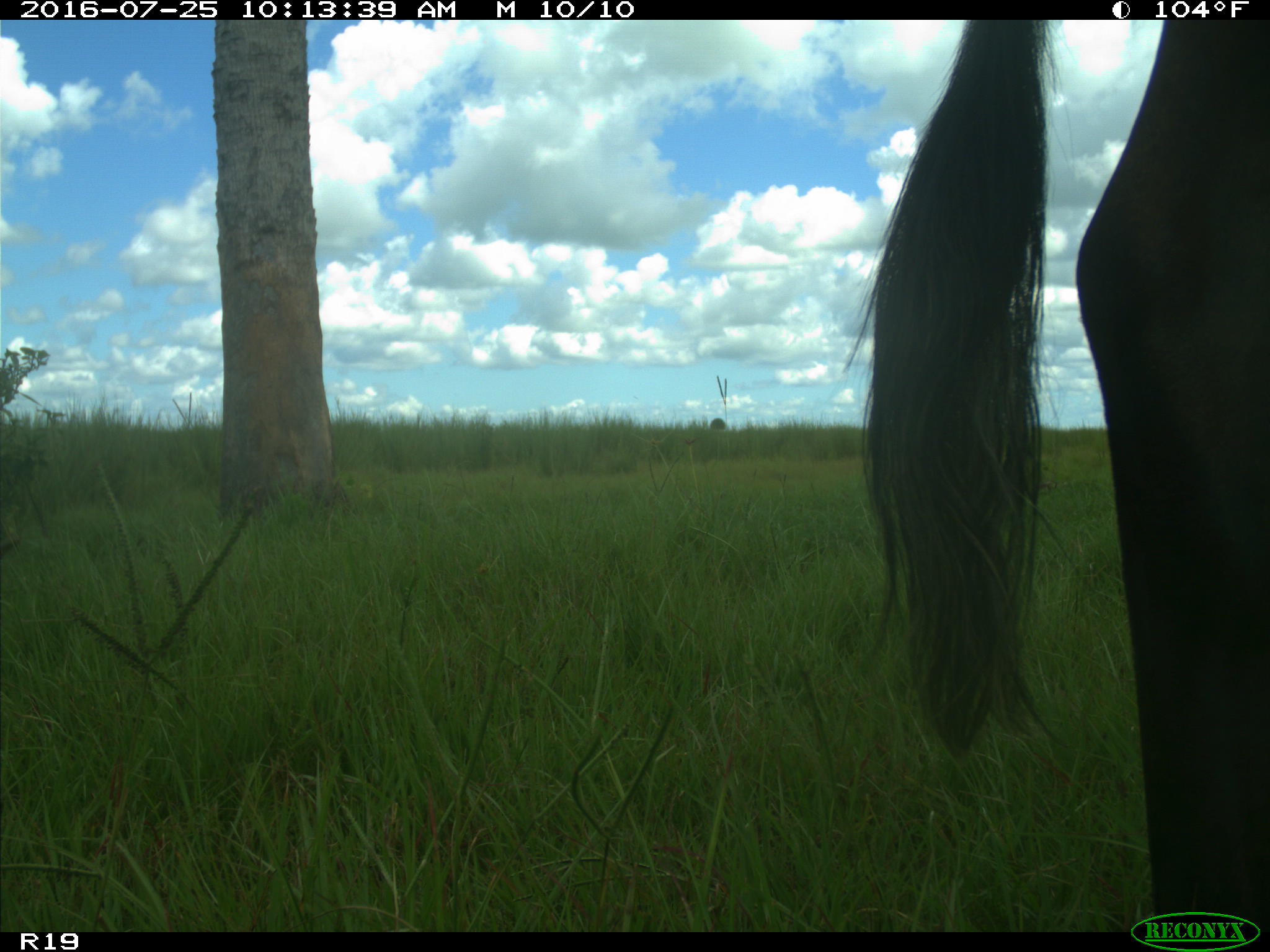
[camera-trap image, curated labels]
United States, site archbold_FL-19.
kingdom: Animalia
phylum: Chordata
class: Mammalia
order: Artiodactyla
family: Bovidae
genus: Bos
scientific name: Bos taurus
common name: domestic cow